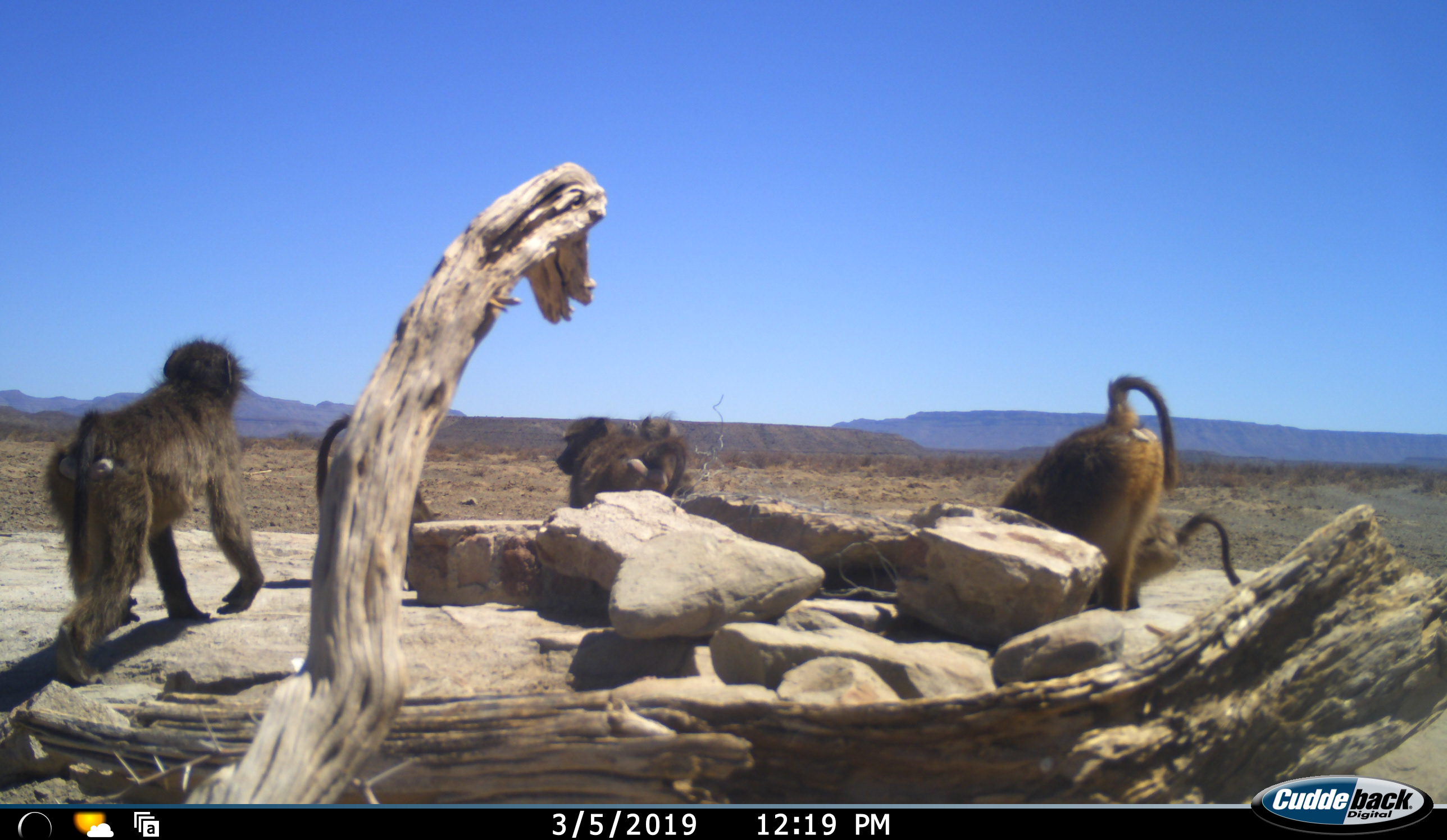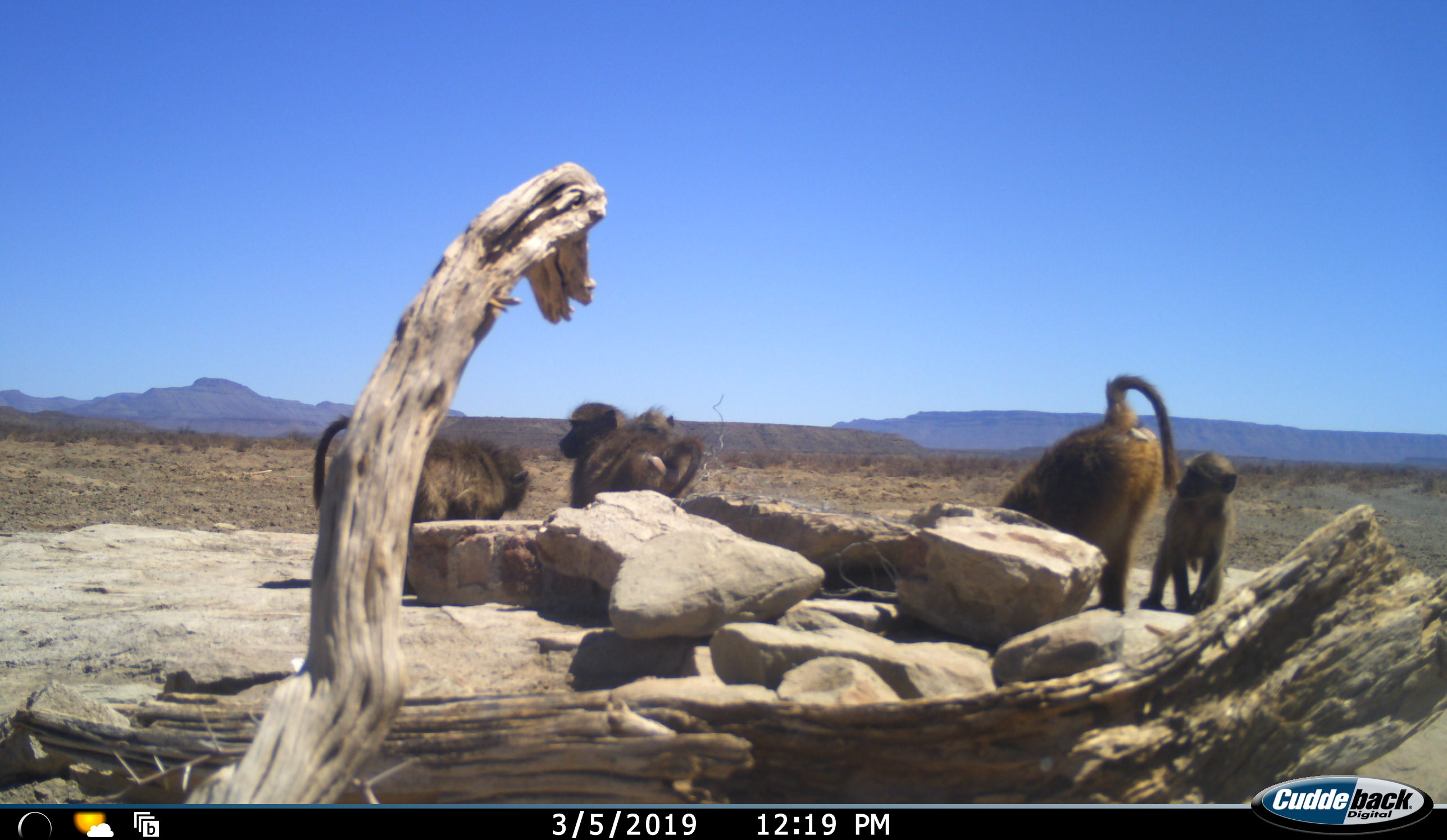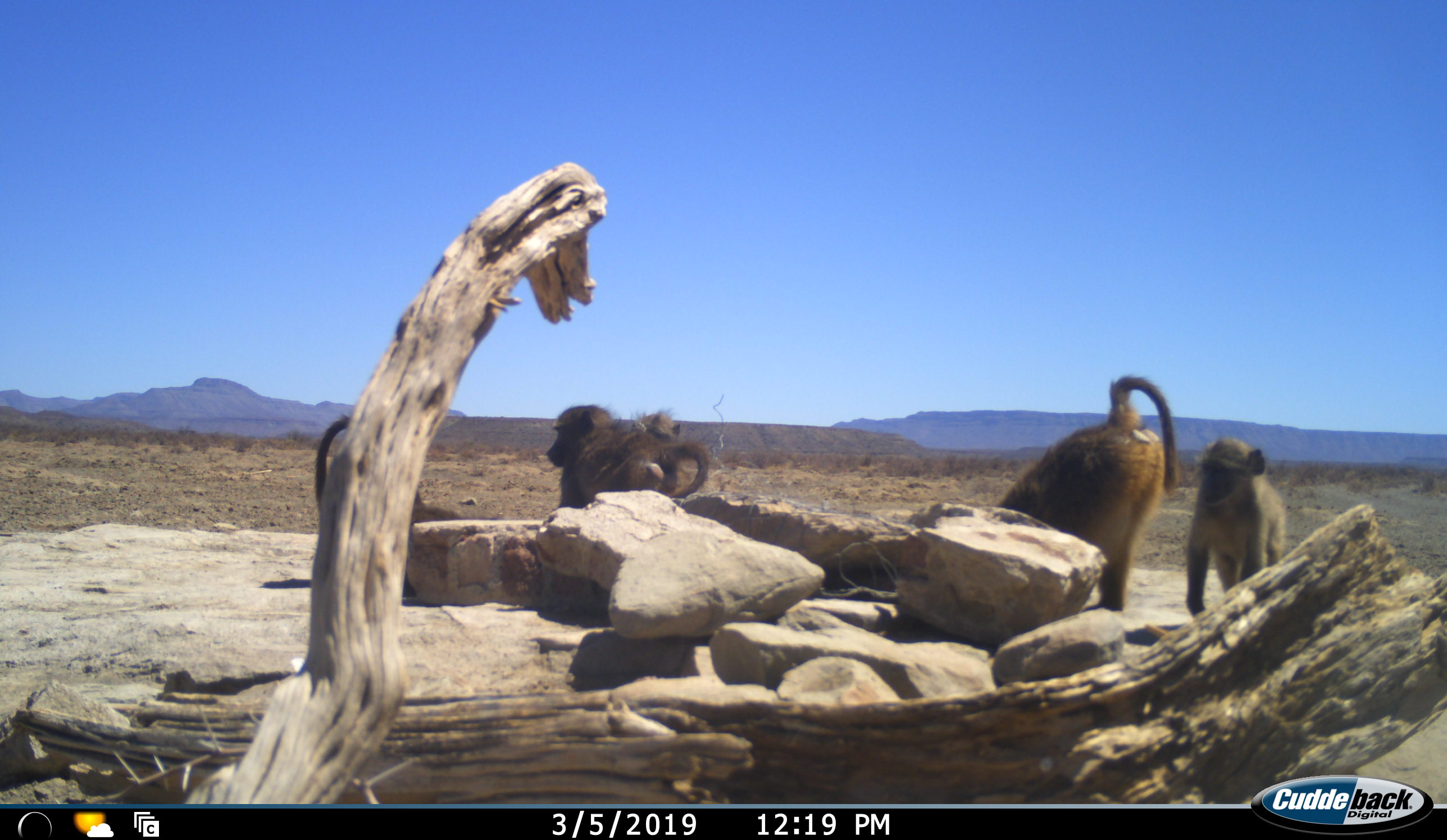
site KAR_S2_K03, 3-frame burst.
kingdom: Animalia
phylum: Chordata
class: Mammalia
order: Primates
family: Cercopithecidae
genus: Papio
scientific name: Papio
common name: baboon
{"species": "baboon (Papio)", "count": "5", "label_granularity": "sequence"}